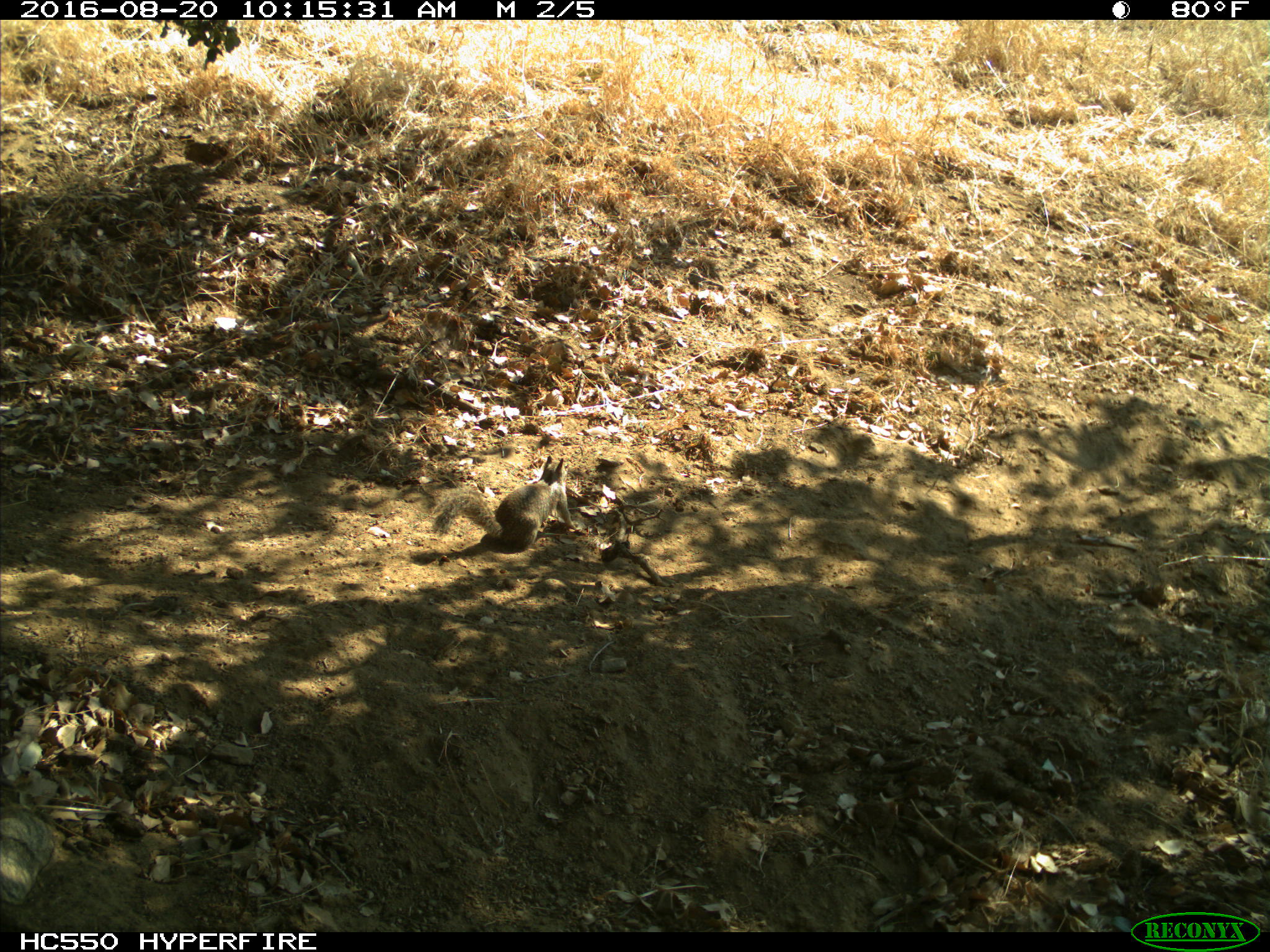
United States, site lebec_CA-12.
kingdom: Animalia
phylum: Chordata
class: Mammalia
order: Rodentia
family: Sciuridae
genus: Otospermophilus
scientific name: Otospermophilus beecheyi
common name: california ground squirrel